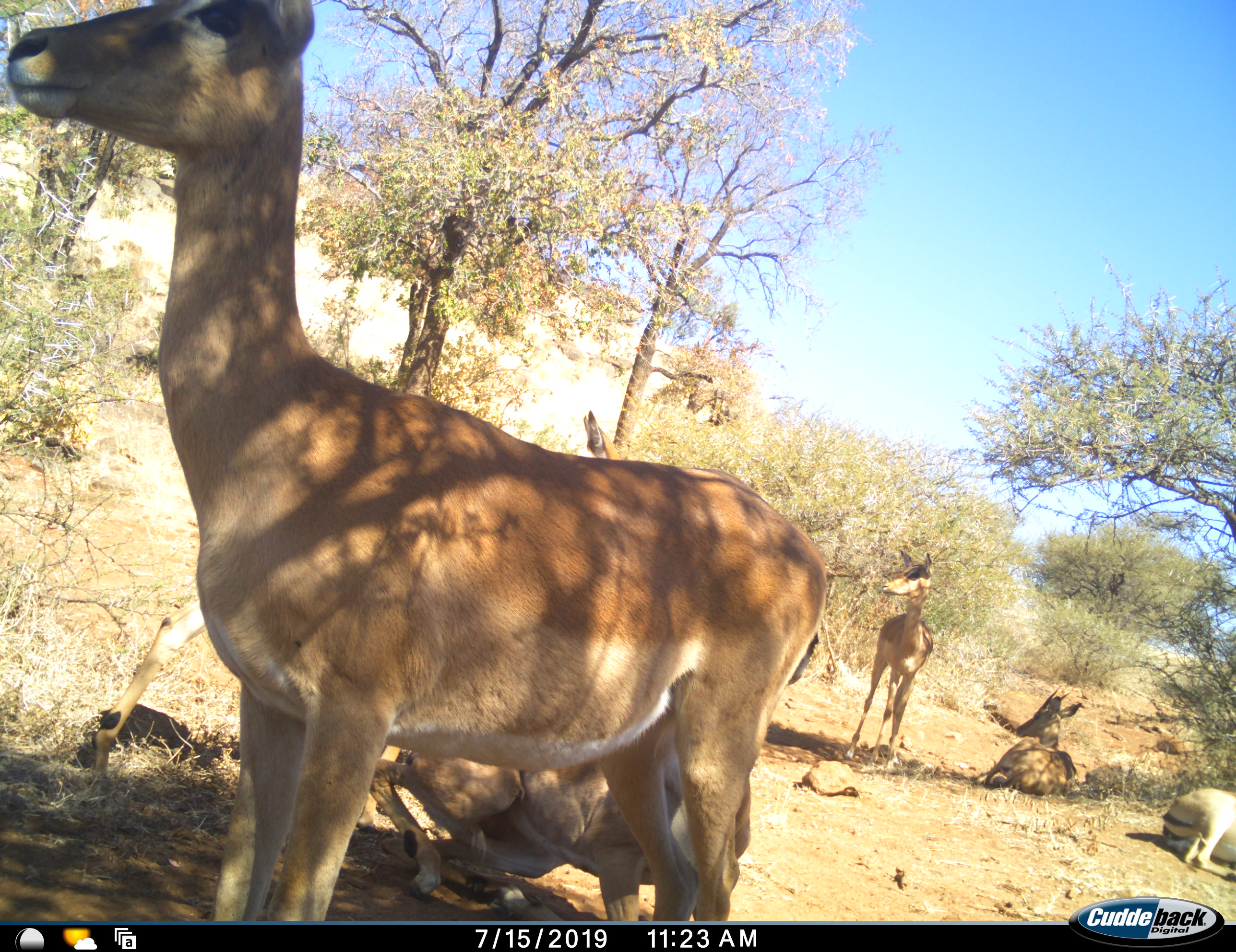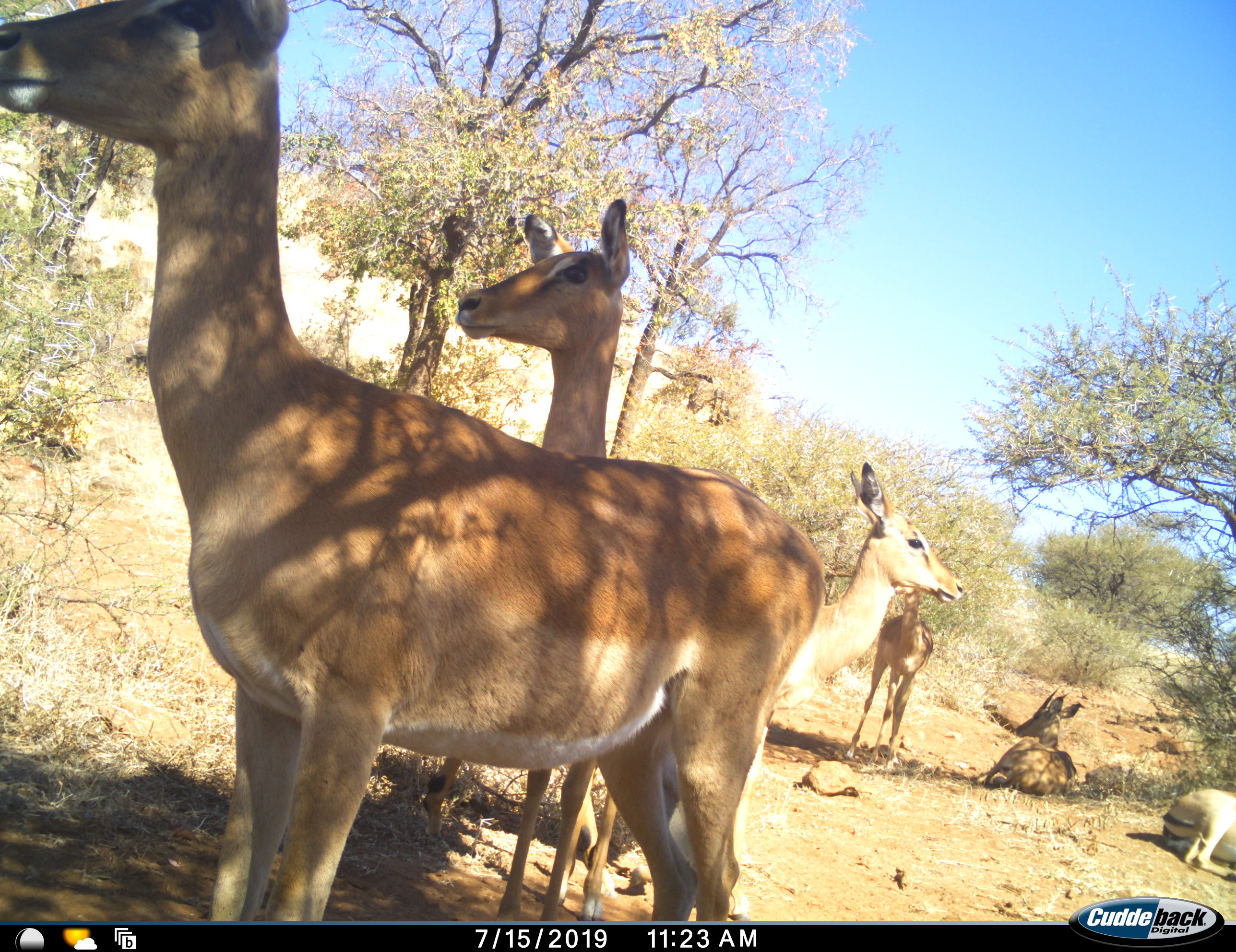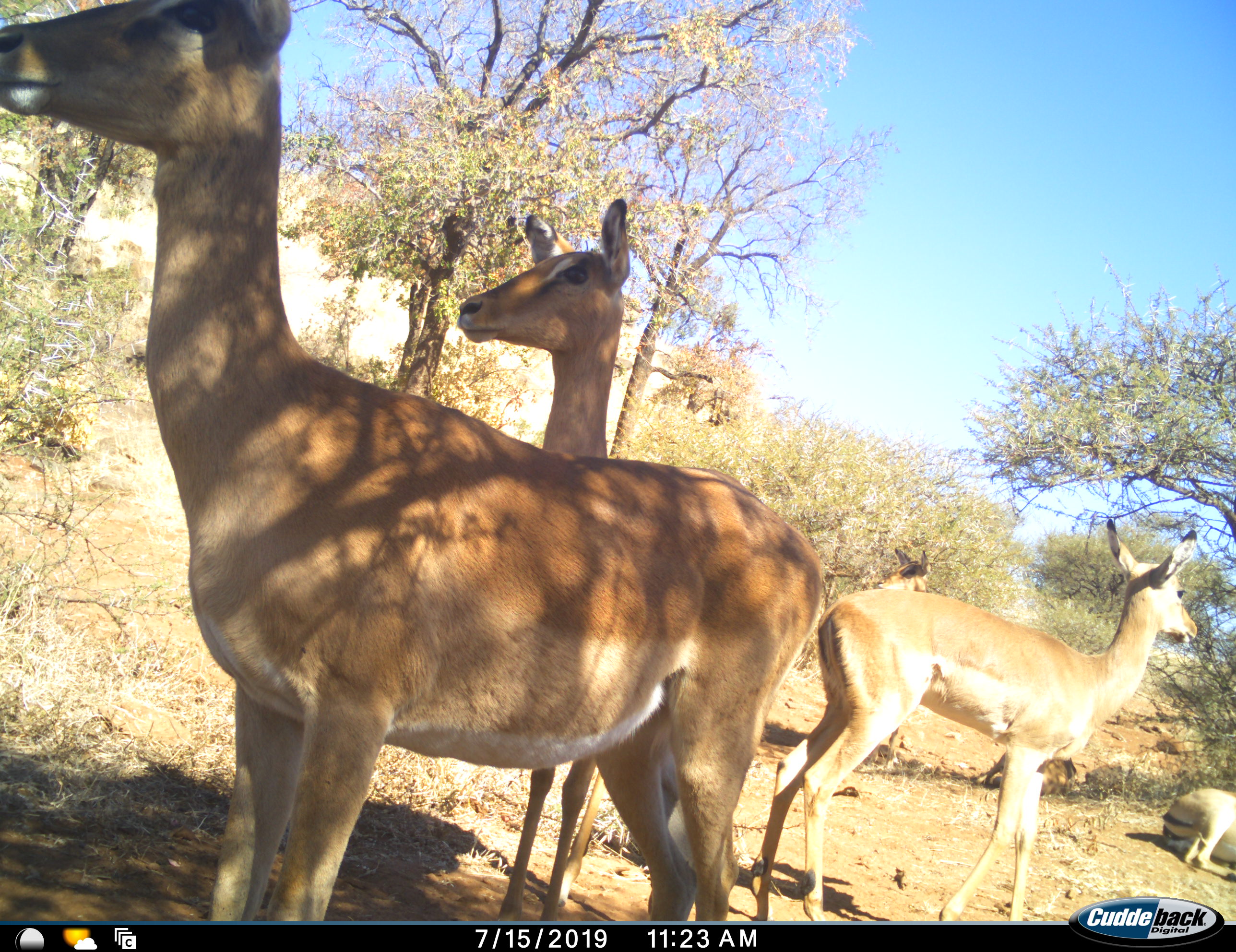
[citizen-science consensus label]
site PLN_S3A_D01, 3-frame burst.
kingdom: Animalia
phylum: Chordata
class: Mammalia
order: Artiodactyla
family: Bovidae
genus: Aepyceros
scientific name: Aepyceros melampus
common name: impala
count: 6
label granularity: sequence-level